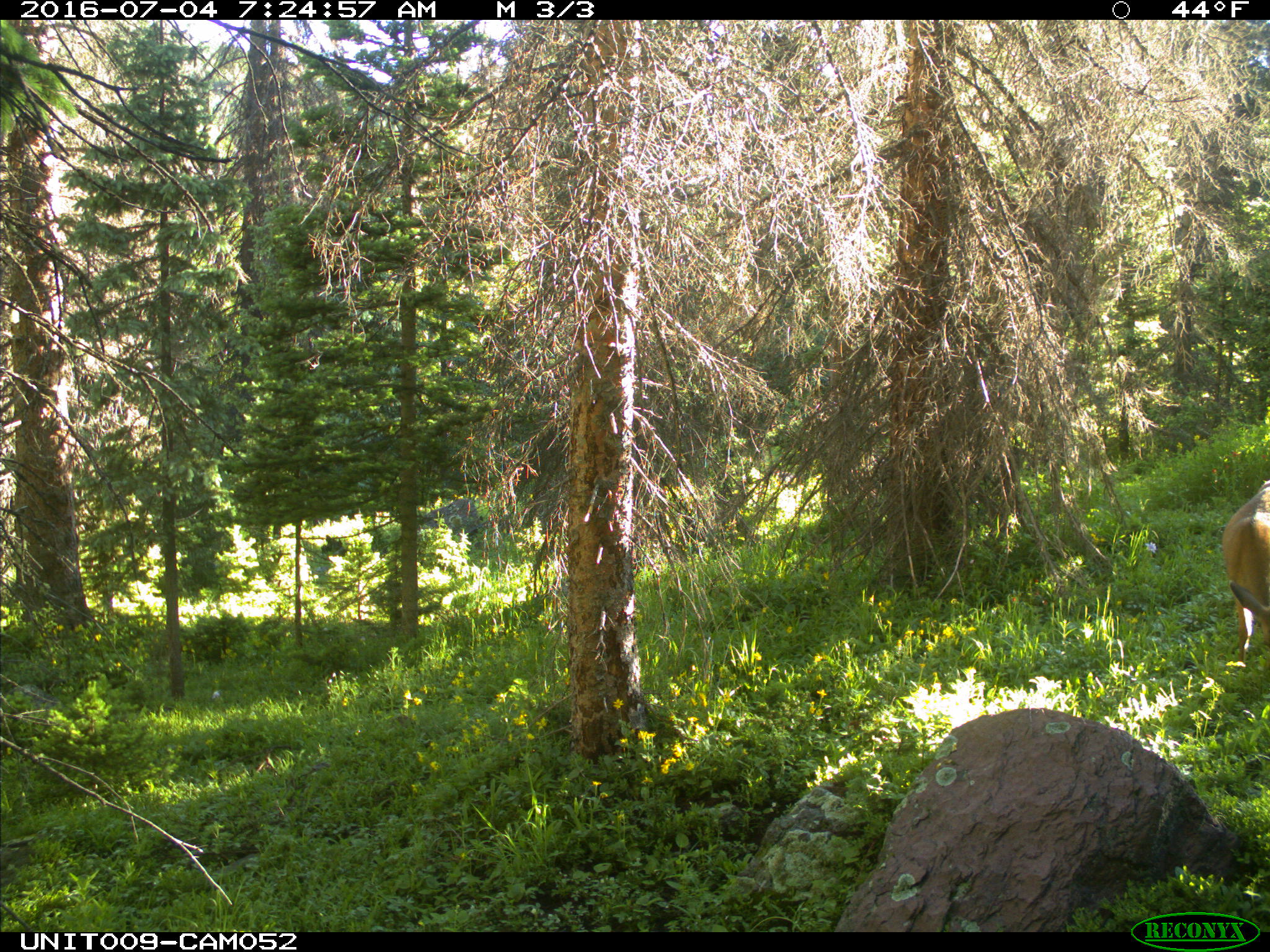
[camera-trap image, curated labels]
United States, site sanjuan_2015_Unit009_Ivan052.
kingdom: Animalia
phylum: Chordata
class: Mammalia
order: Artiodactyla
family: Cervidae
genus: Odocoileus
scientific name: Odocoileus hemionus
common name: mule deer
Odocoileus hemionus (mule deer).